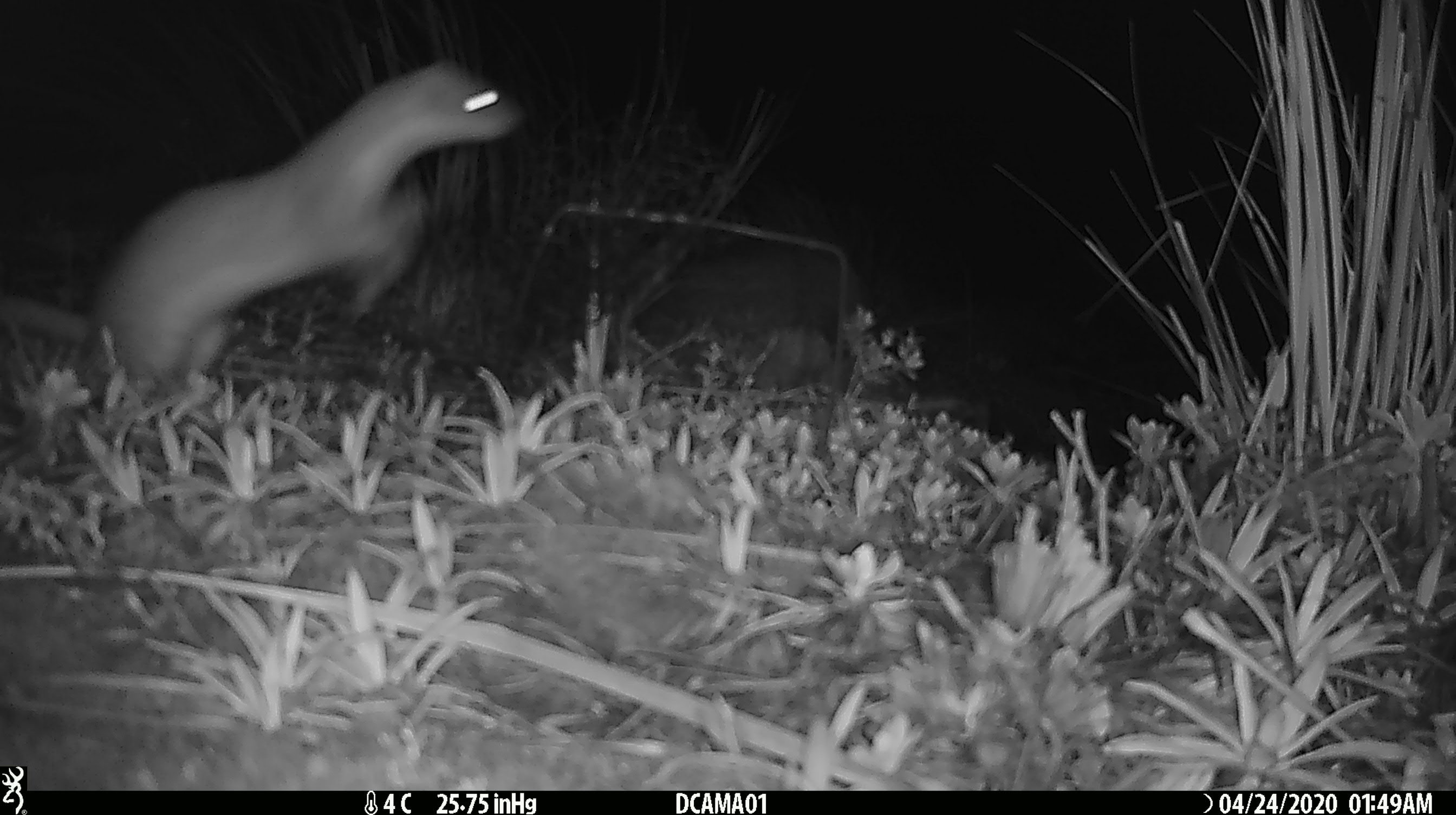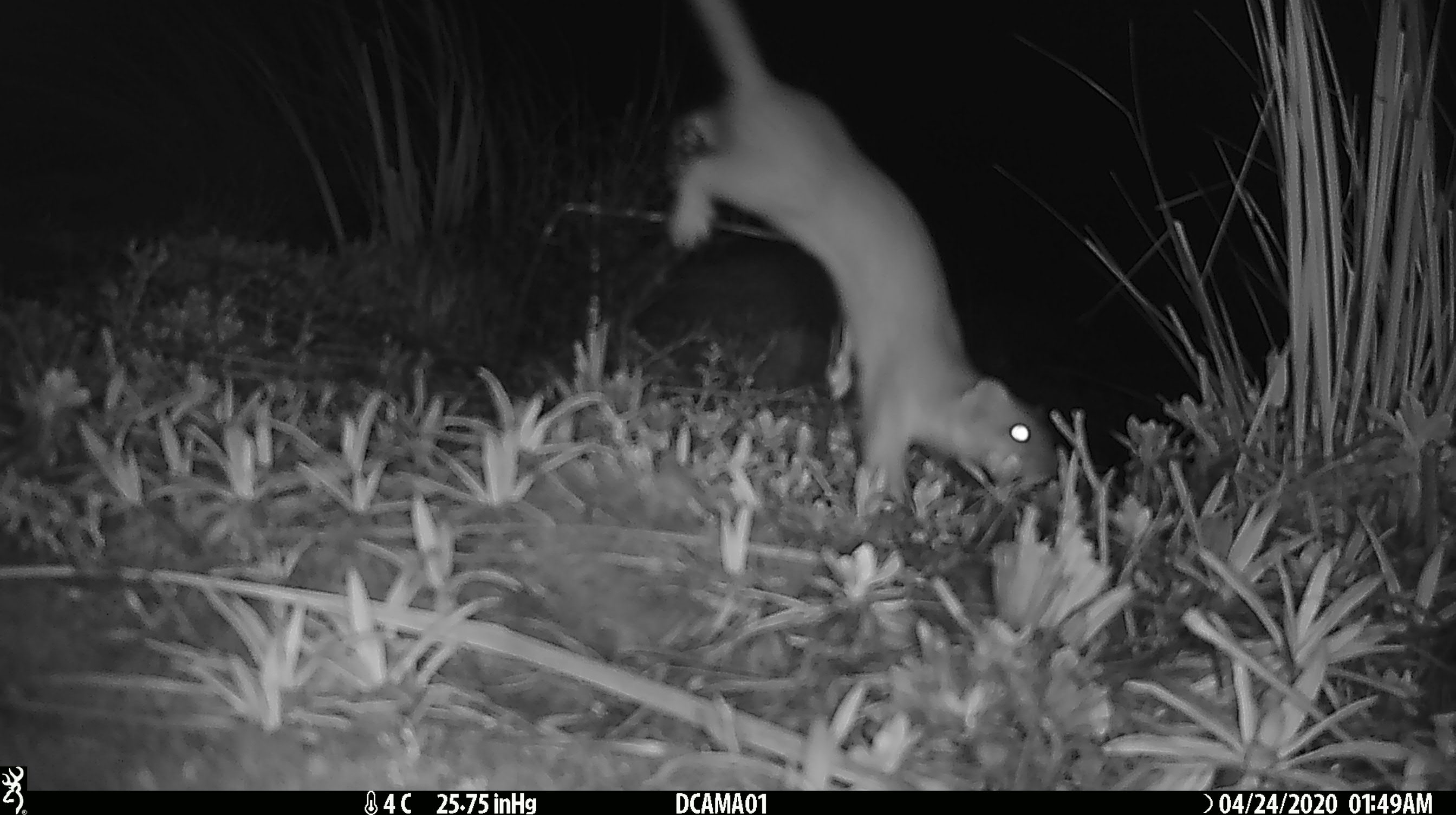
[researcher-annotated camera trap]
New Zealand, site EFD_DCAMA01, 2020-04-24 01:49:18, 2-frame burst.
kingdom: Animalia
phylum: Chordata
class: Mammalia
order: Carnivora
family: Mustelidae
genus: Mustela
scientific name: Mustela erminea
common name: stoat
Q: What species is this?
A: Stoat (Mustela erminea).